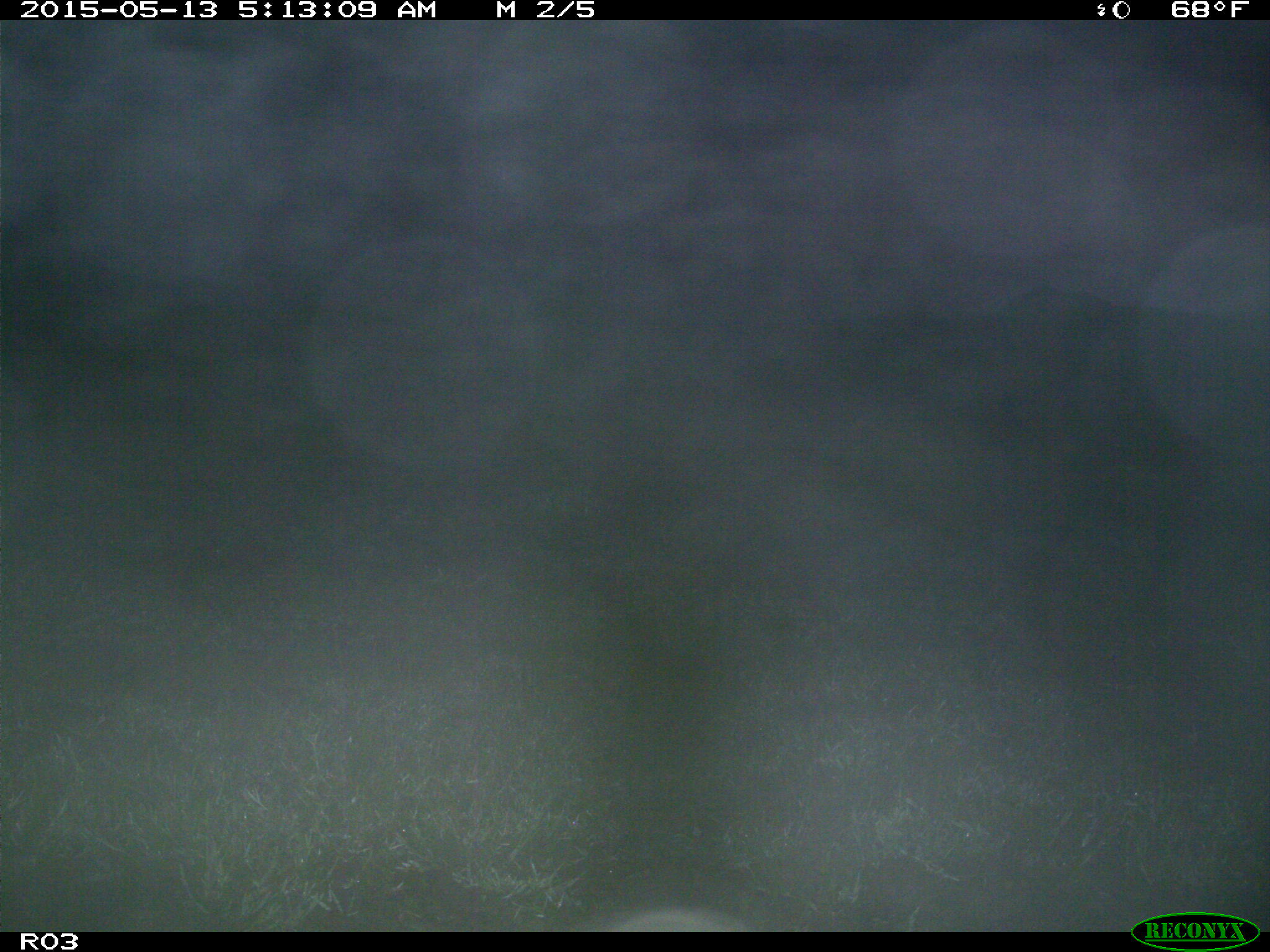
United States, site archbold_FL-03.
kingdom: Animalia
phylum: Chordata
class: Mammalia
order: Artiodactyla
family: Bovidae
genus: Bos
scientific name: Bos taurus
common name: domestic cow